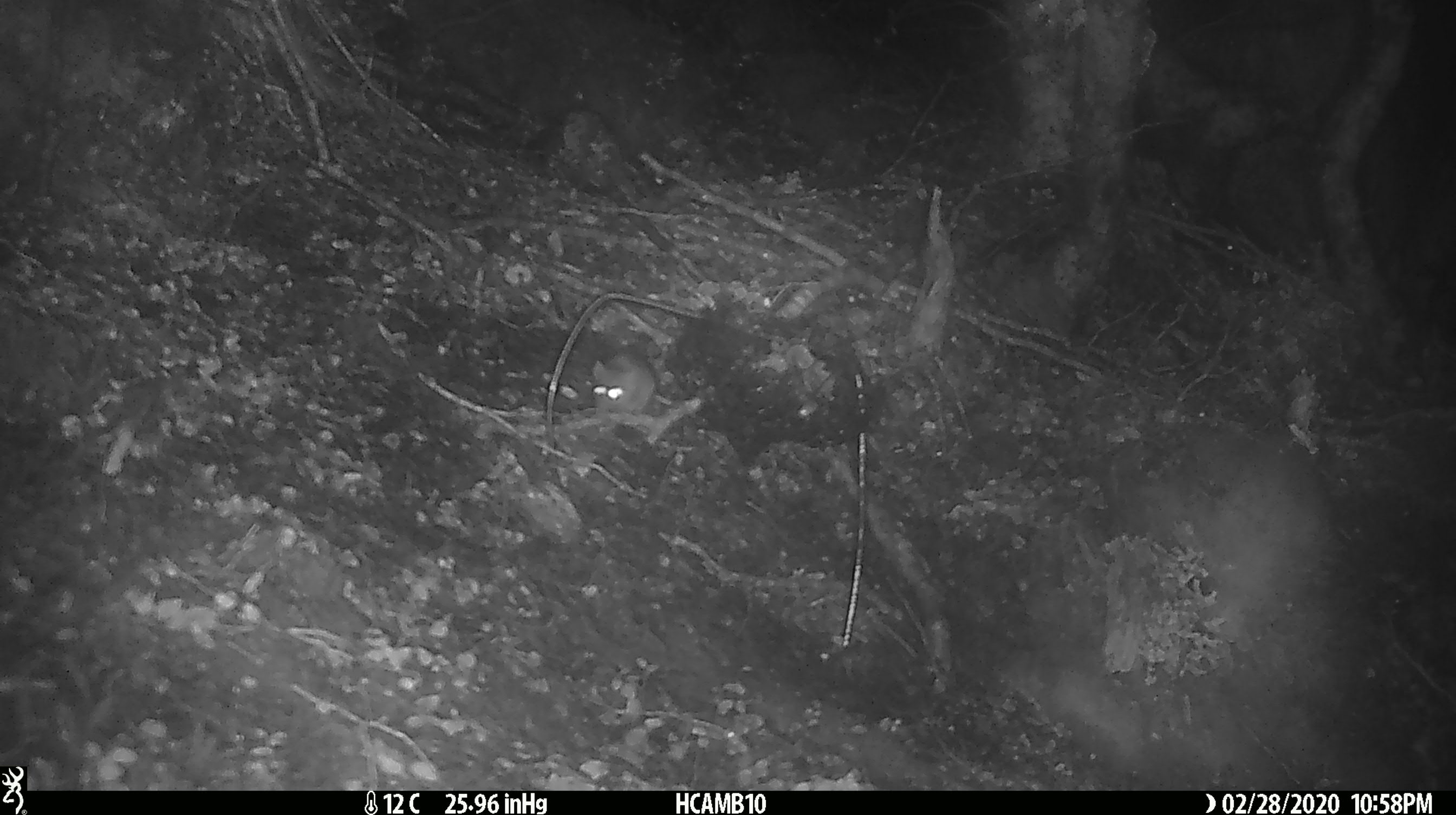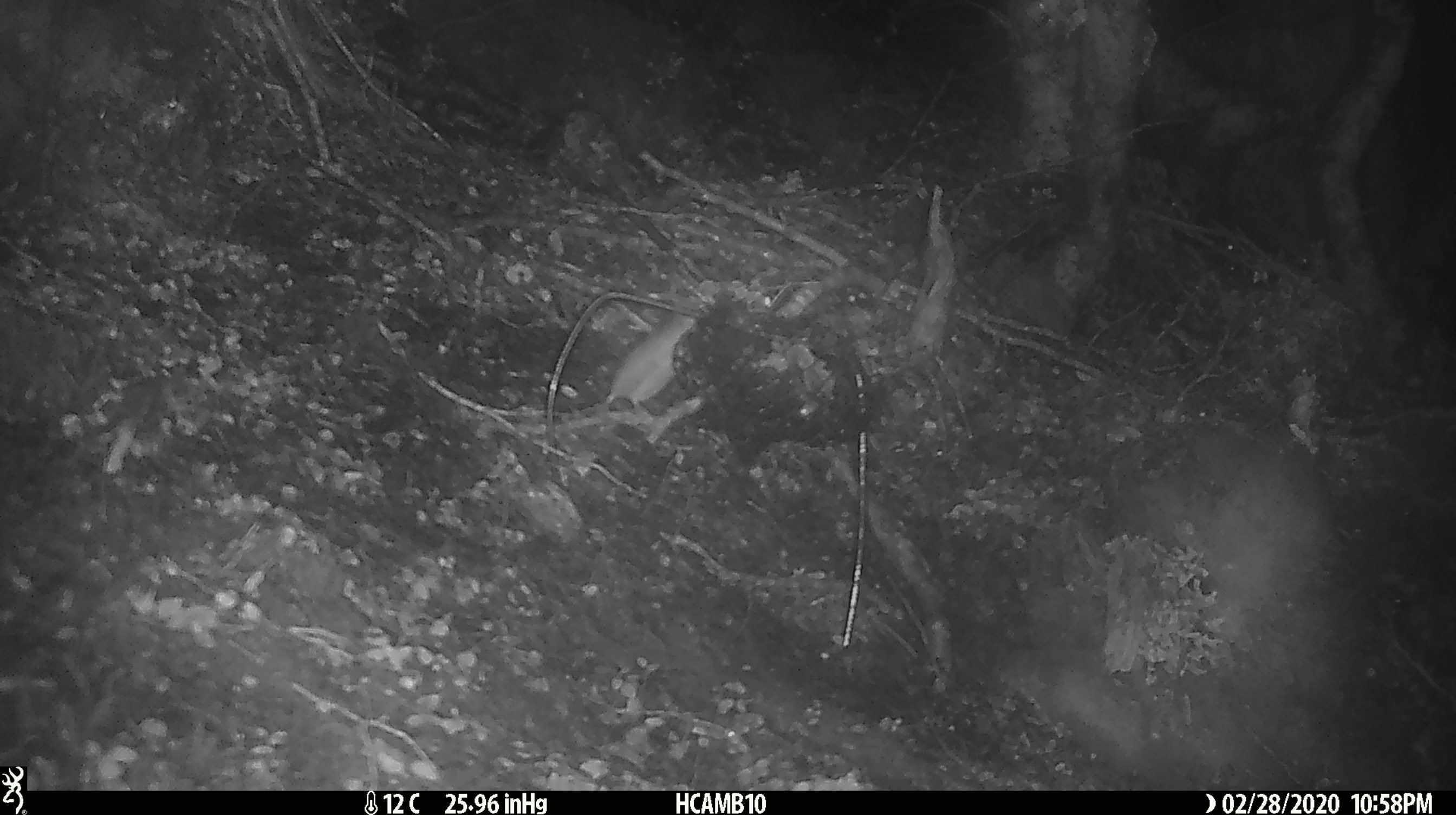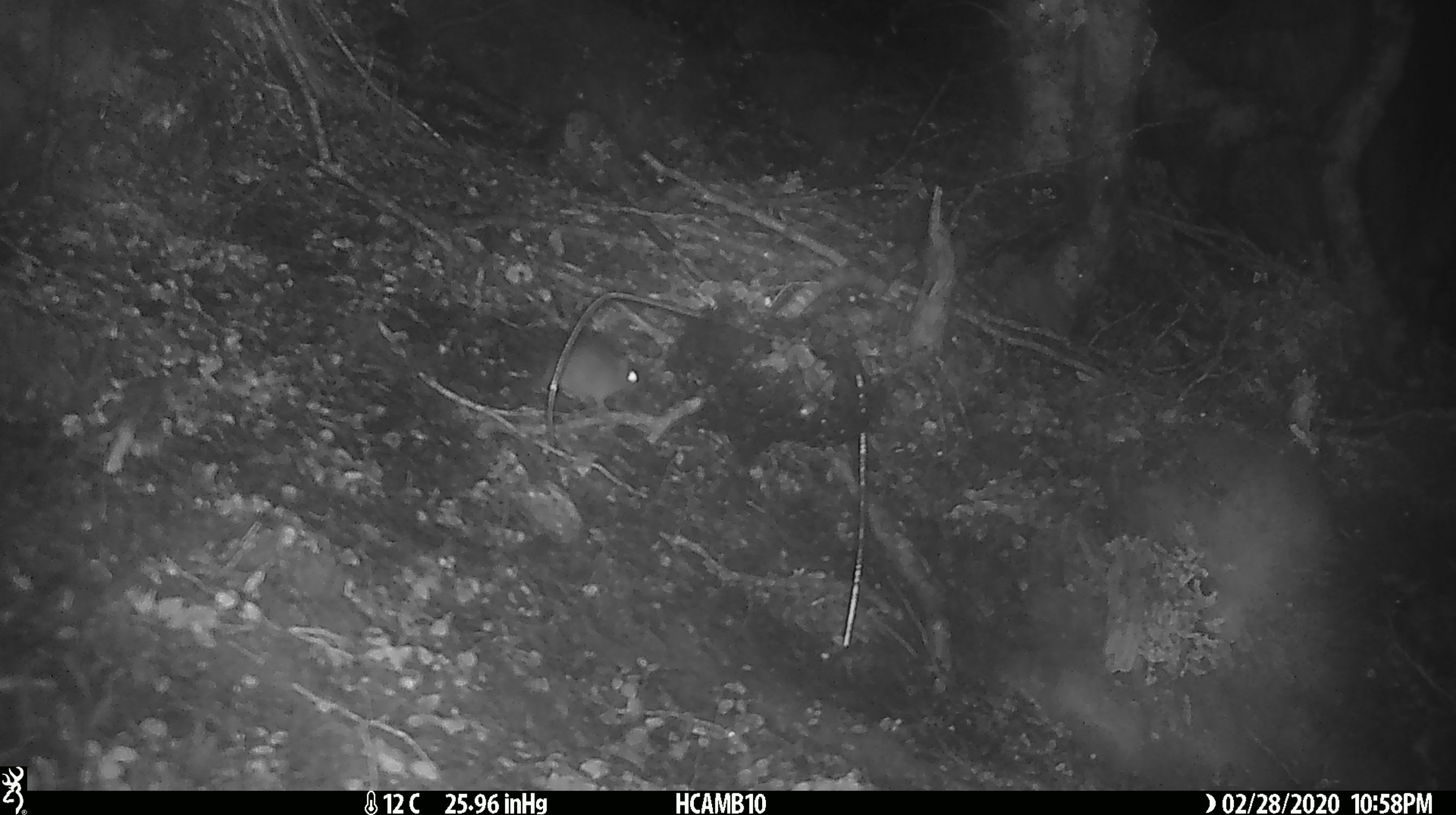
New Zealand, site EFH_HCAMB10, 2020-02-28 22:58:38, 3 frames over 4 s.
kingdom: Animalia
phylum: Chordata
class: Mammalia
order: Rodentia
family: Muridae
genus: Mus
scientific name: Mus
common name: mouse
Mouse (Mus).